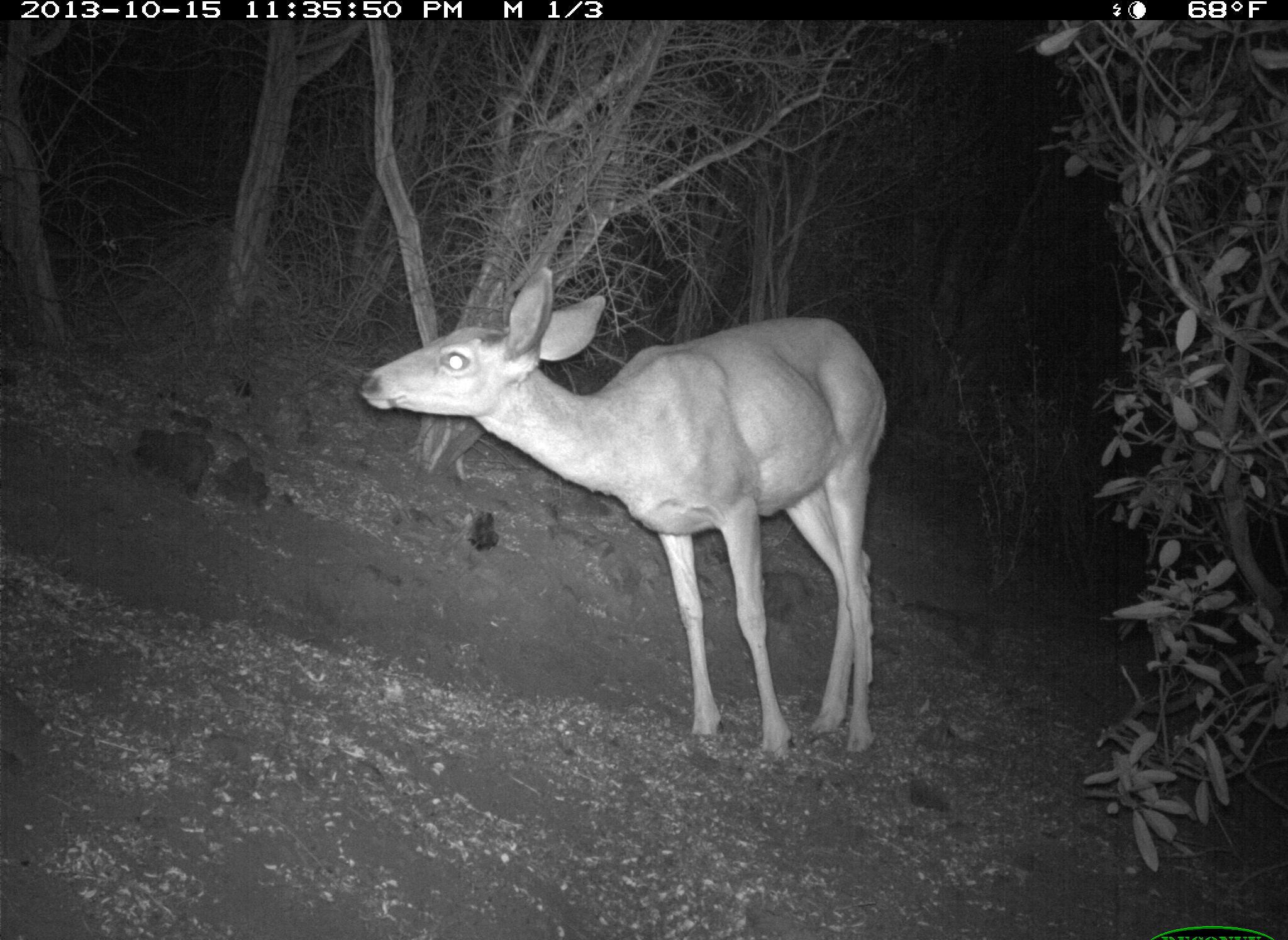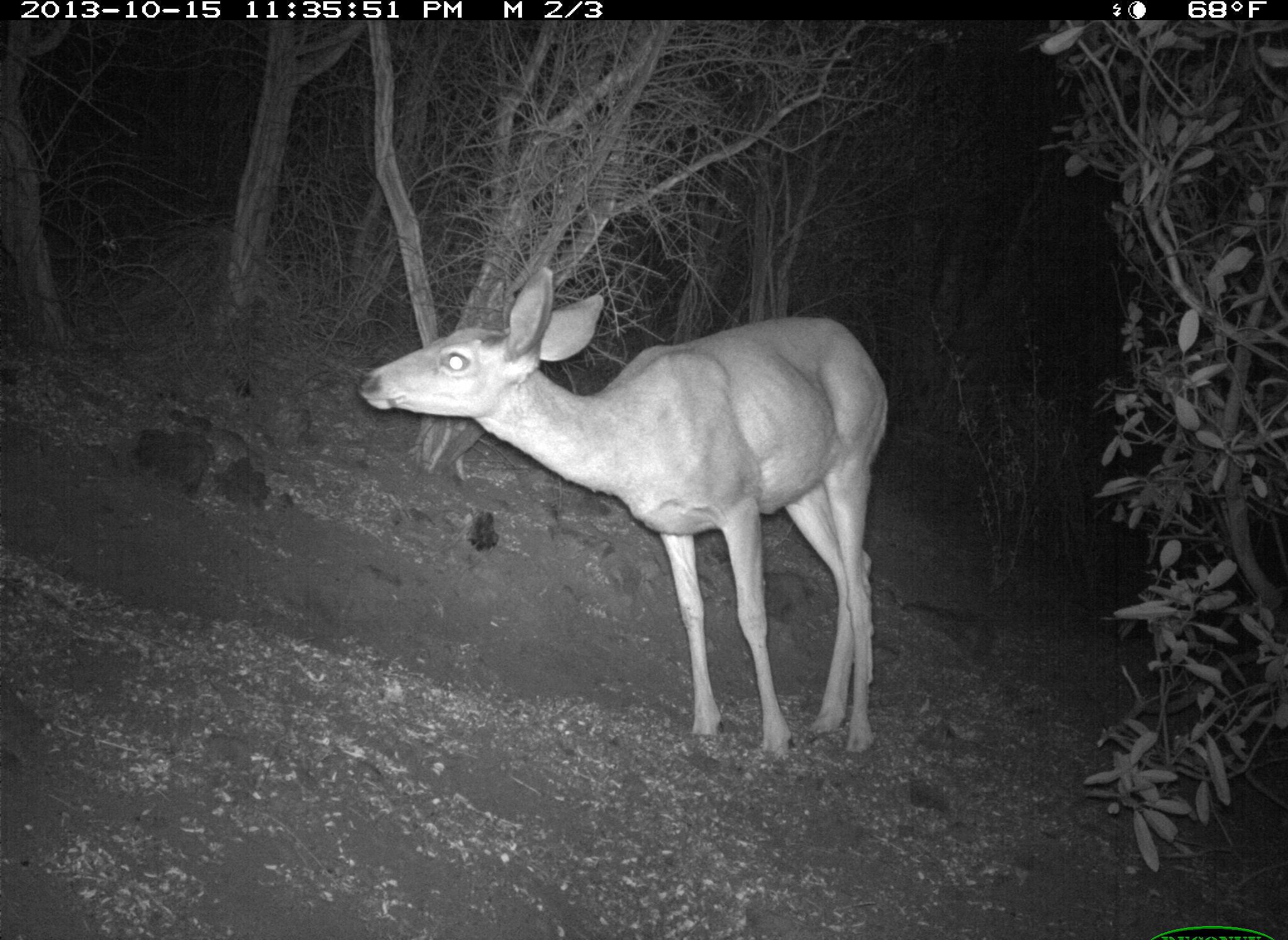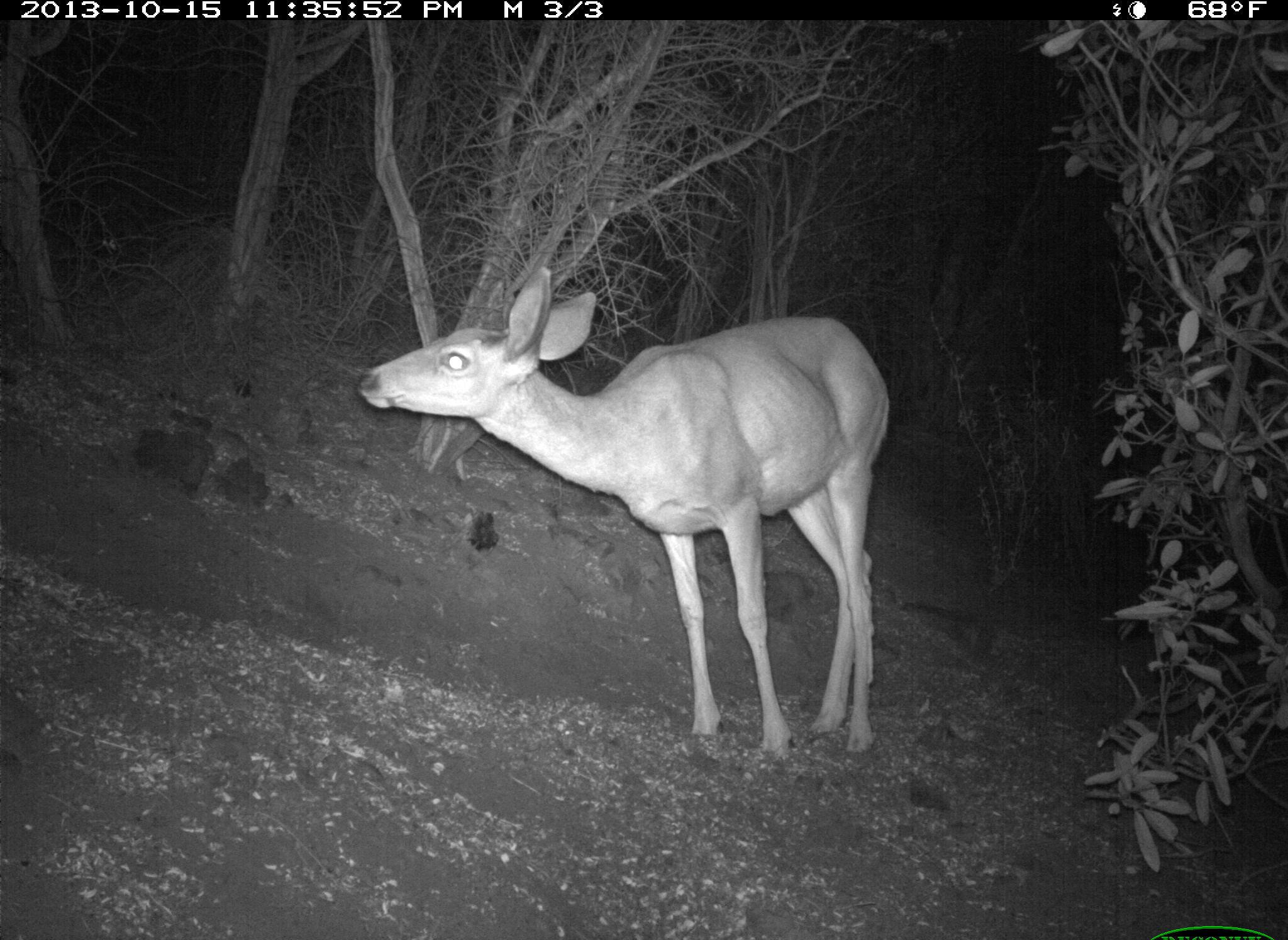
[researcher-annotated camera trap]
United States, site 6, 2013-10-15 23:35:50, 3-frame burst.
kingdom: Animalia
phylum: Chordata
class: Mammalia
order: Artiodactyla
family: Cervidae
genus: Odocoileus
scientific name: Odocoileus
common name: deer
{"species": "deer (Odocoileus)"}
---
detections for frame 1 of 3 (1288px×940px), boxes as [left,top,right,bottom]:
deer: [356,270,892,767]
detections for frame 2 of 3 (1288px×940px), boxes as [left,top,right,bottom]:
deer: [359,267,887,769]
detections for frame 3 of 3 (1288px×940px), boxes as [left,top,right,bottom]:
deer: [356,263,894,763]